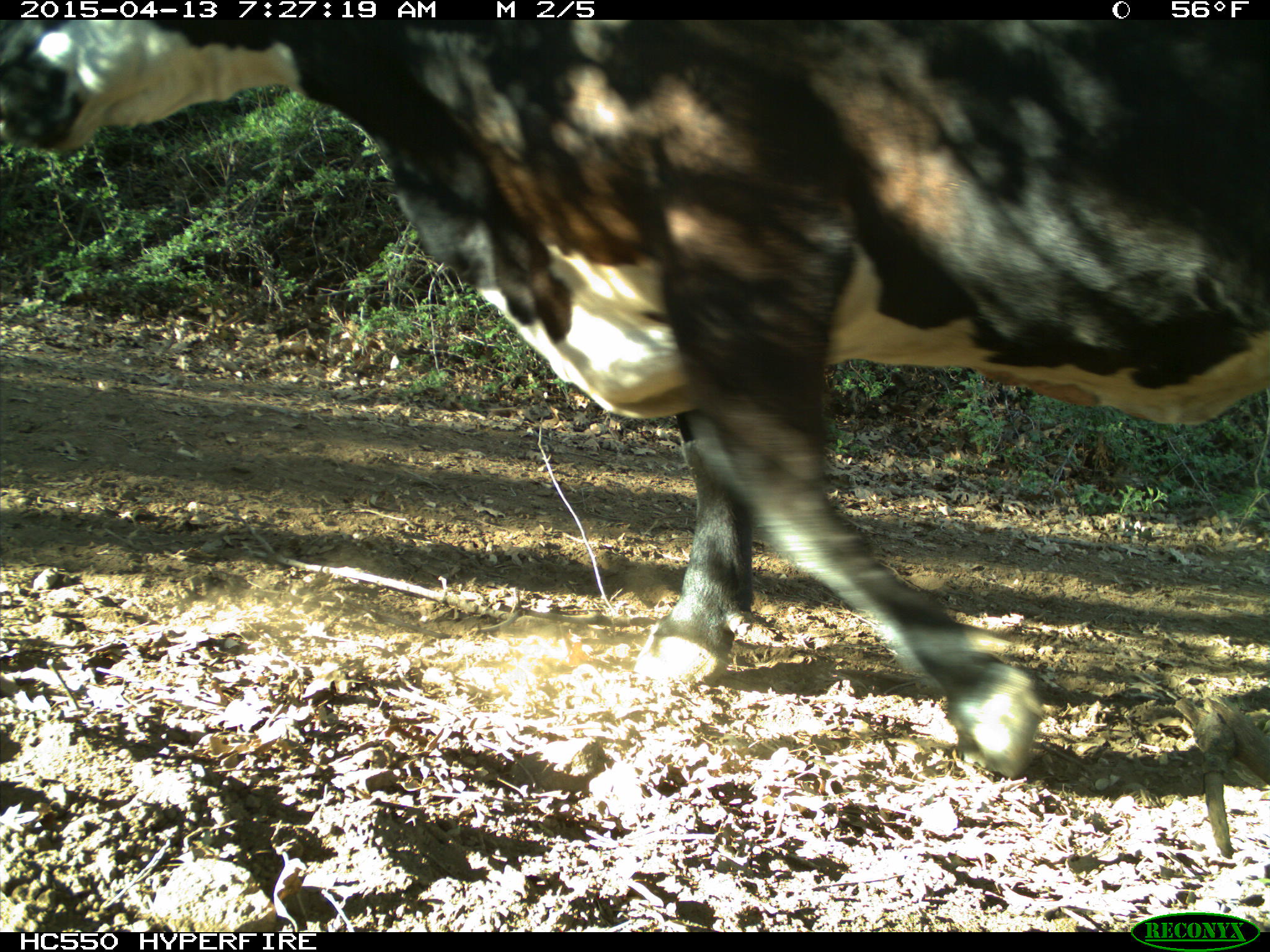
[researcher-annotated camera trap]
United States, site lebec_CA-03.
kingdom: Animalia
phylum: Chordata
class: Mammalia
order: Artiodactyla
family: Bovidae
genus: Bos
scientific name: Bos taurus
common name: domestic cow